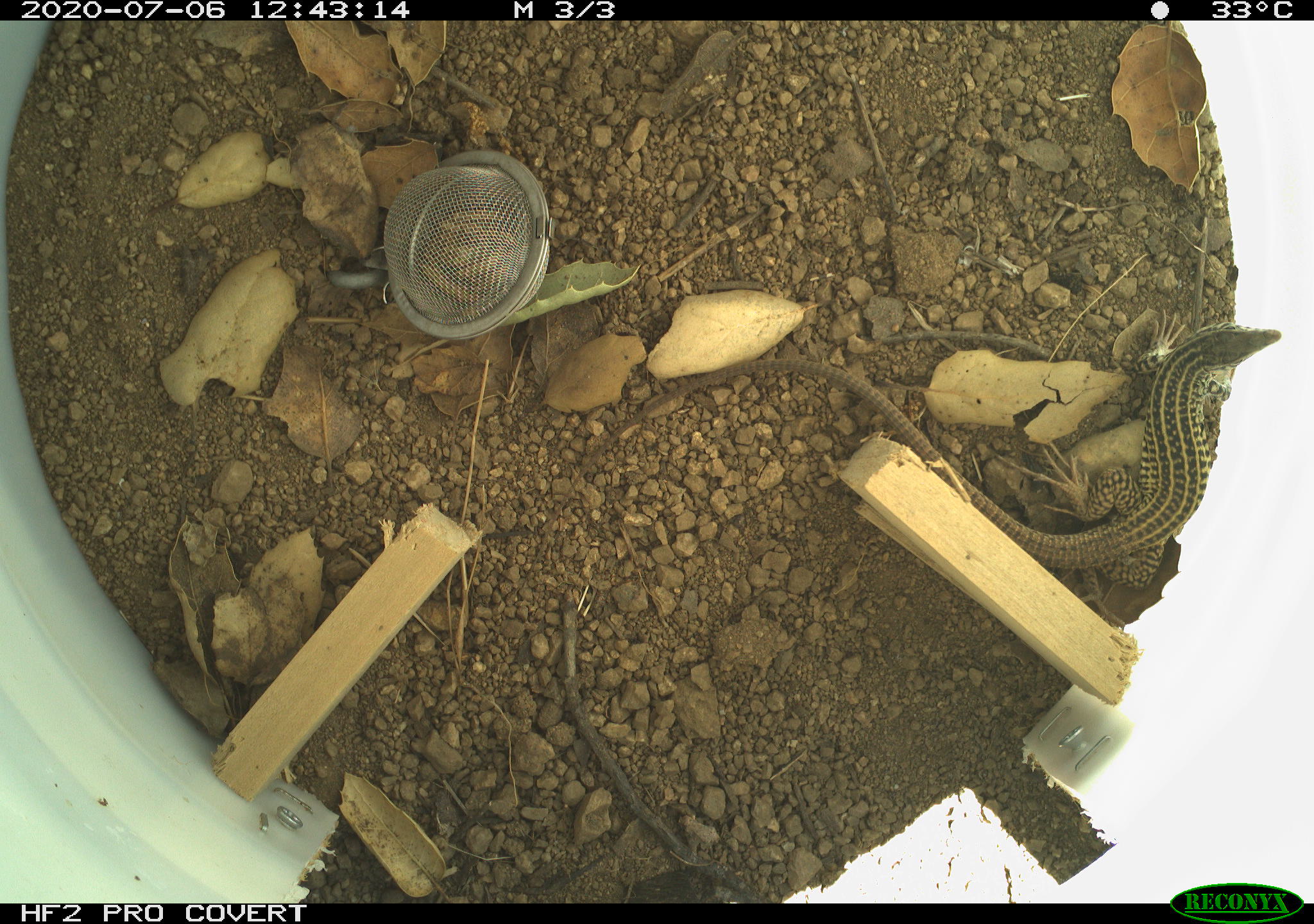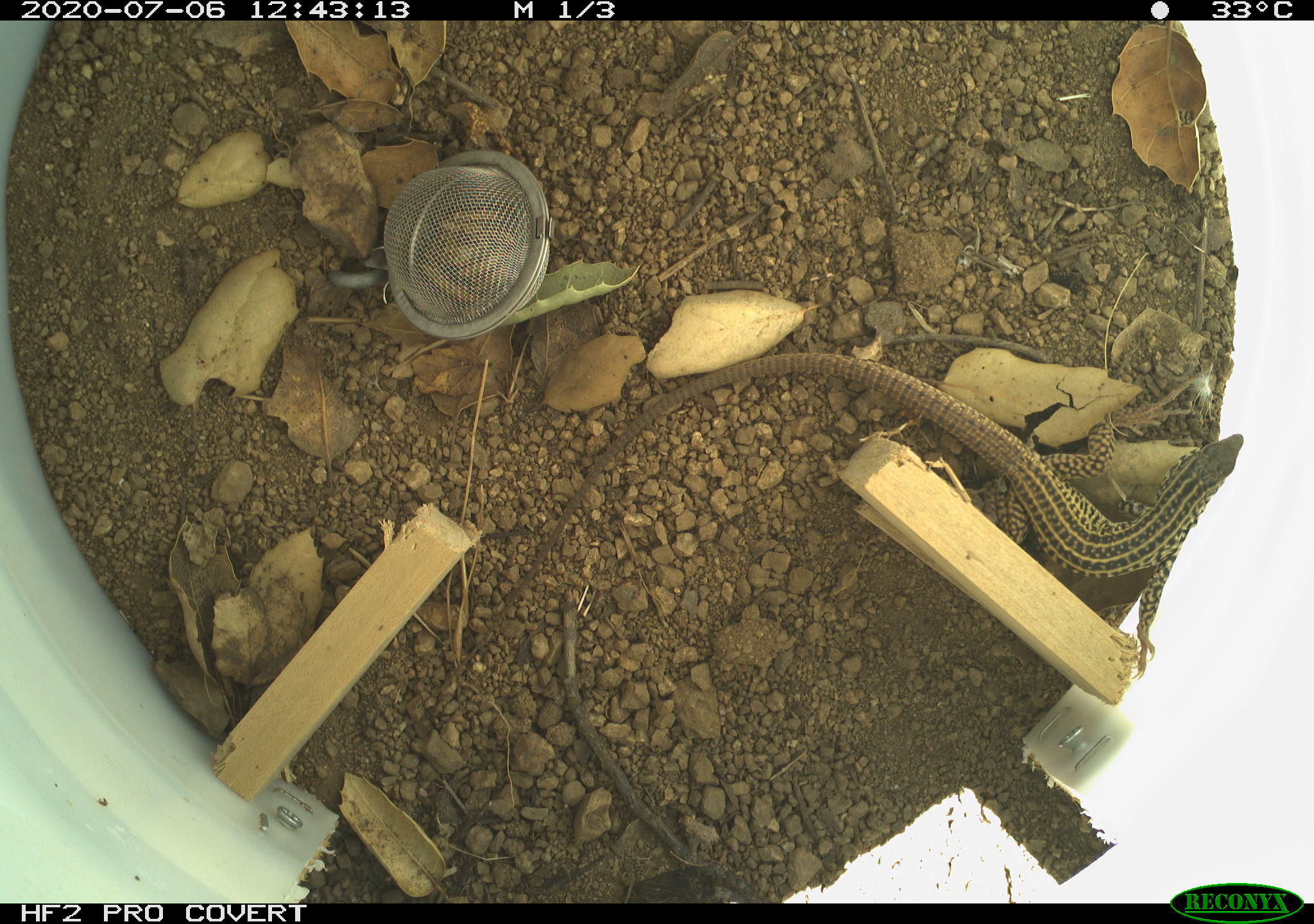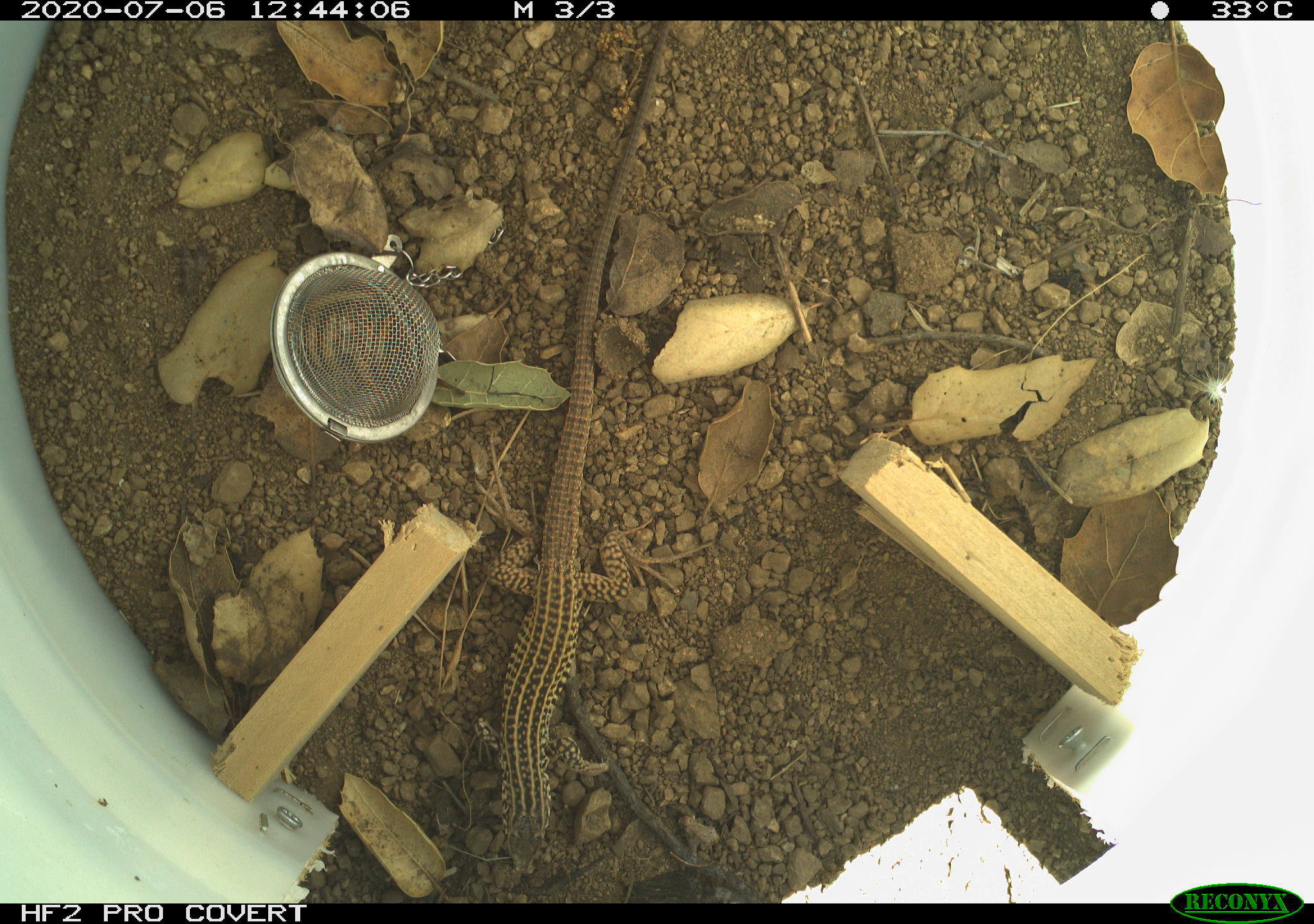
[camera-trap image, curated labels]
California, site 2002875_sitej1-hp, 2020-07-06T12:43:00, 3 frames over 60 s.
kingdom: Animalia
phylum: Chordata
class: Reptilia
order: Squamata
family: Teiidae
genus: Aspidoscelis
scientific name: Aspidoscelis tigris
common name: western whiptail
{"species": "western whiptail (Aspidoscelis tigris)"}